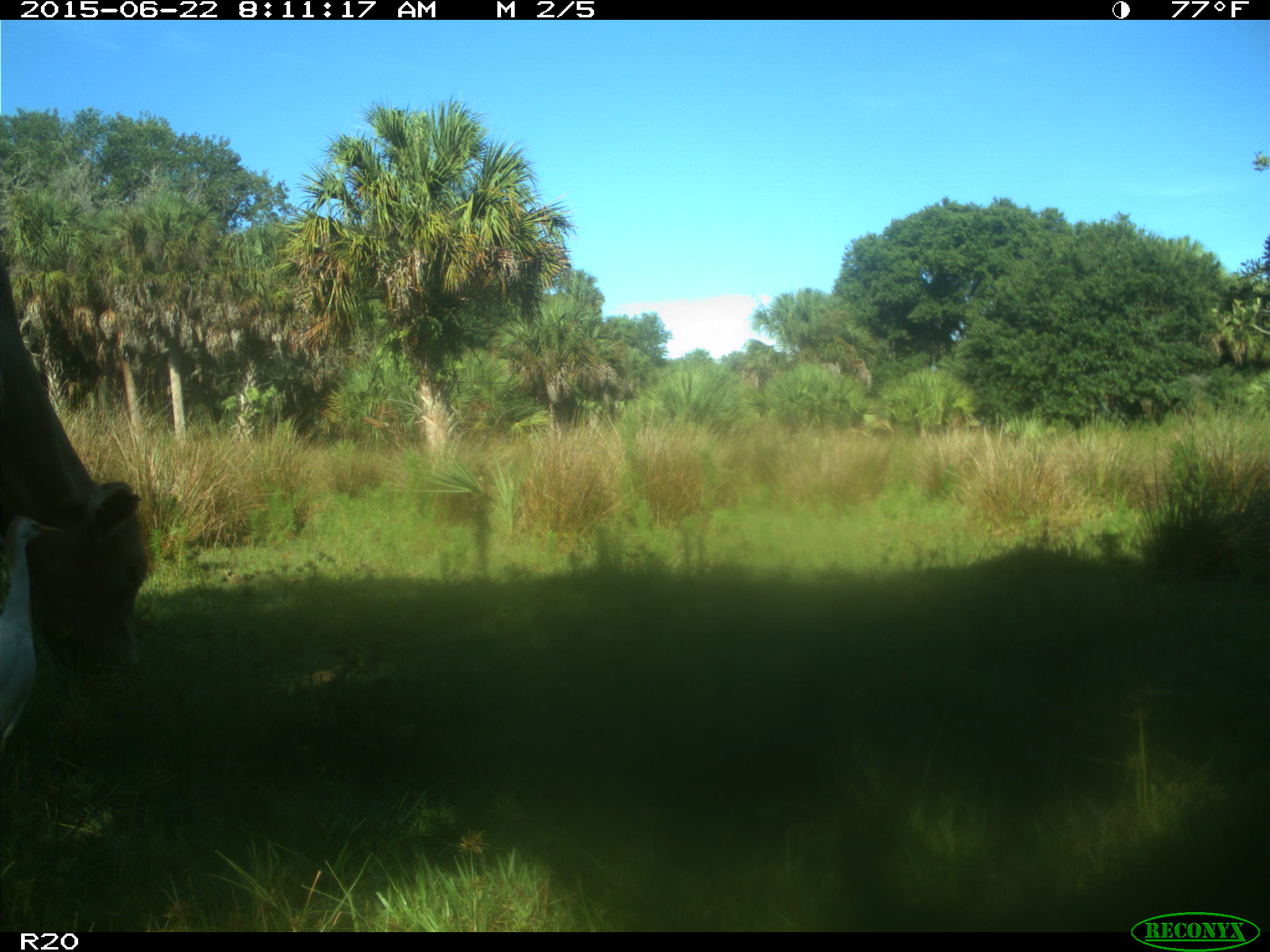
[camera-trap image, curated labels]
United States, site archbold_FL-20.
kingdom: Animalia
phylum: Chordata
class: Mammalia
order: Artiodactyla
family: Bovidae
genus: Bos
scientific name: Bos taurus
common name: domestic cow